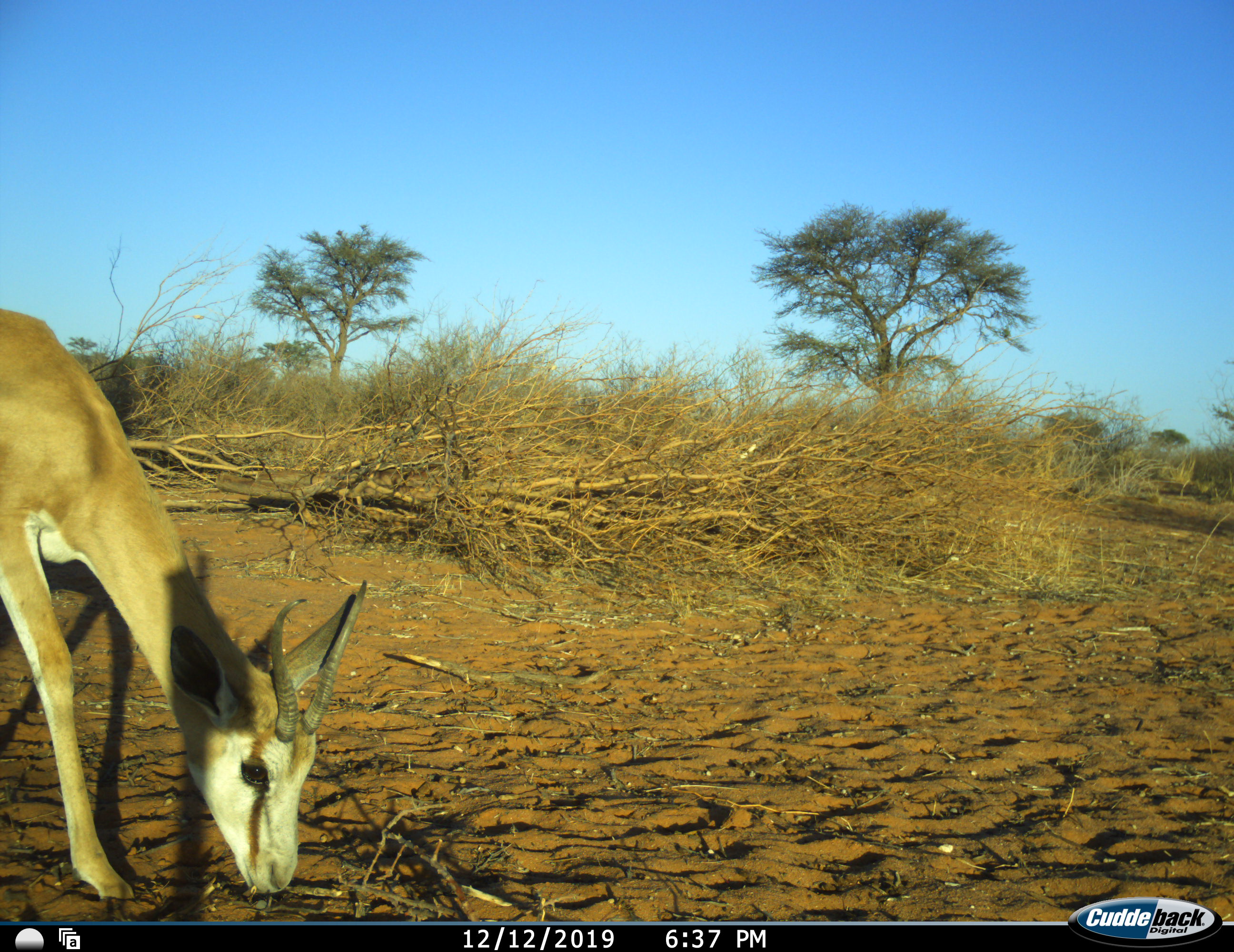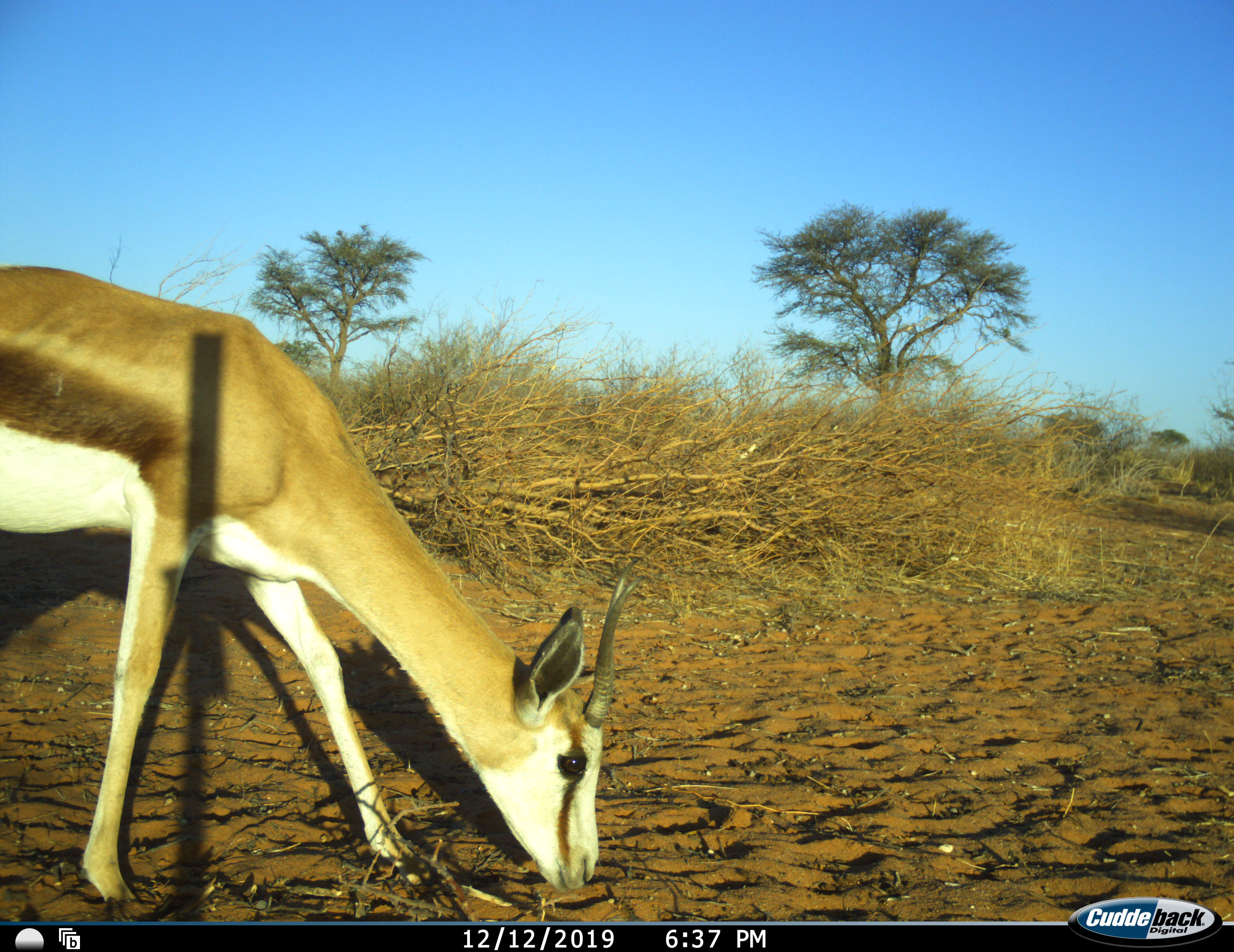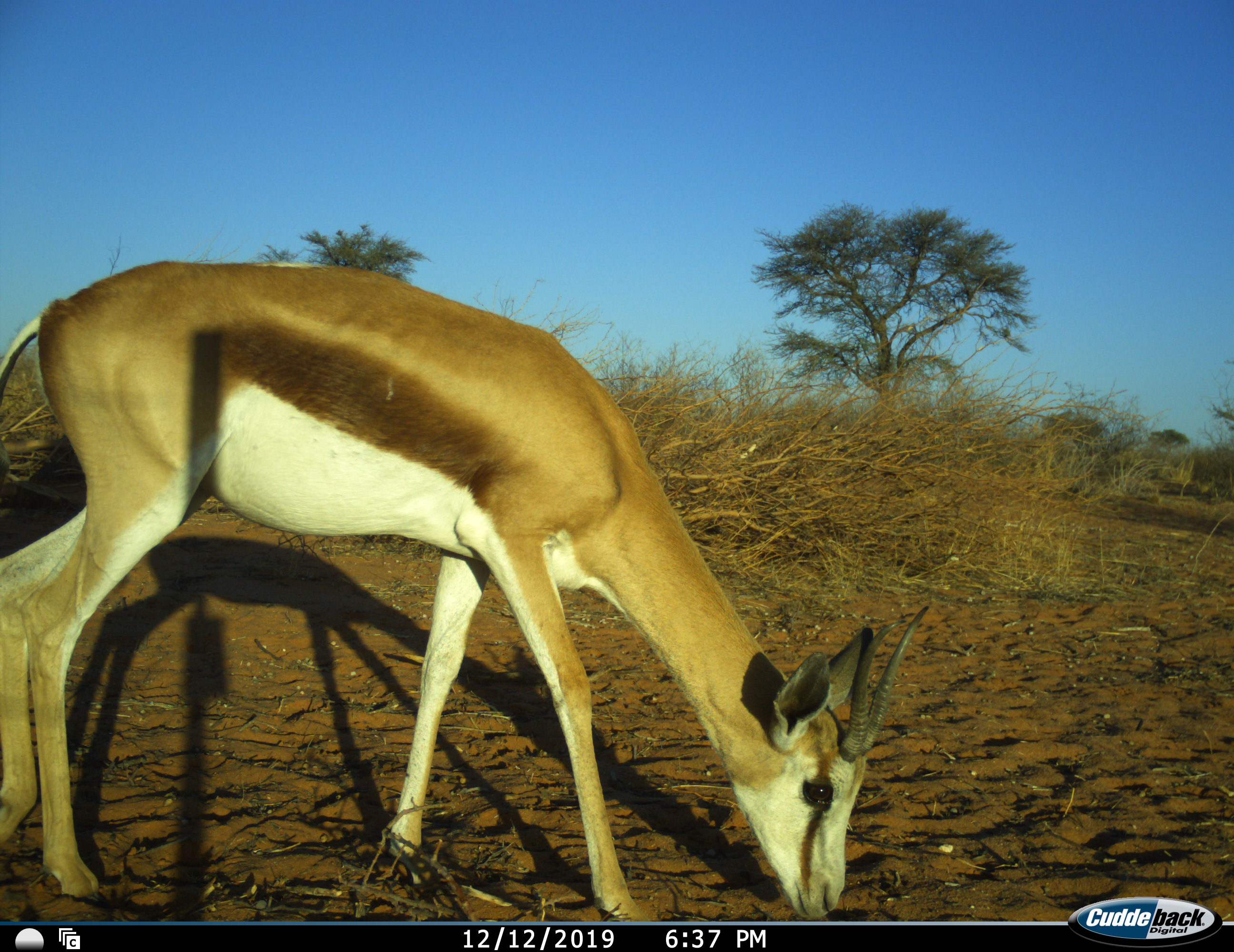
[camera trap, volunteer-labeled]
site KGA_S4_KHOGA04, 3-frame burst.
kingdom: Animalia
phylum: Chordata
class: Mammalia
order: Artiodactyla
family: Bovidae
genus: Antidorcas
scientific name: Antidorcas marsupialis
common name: springbok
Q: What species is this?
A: Springbok (Antidorcas marsupialis).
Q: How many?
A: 1.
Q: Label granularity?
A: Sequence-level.